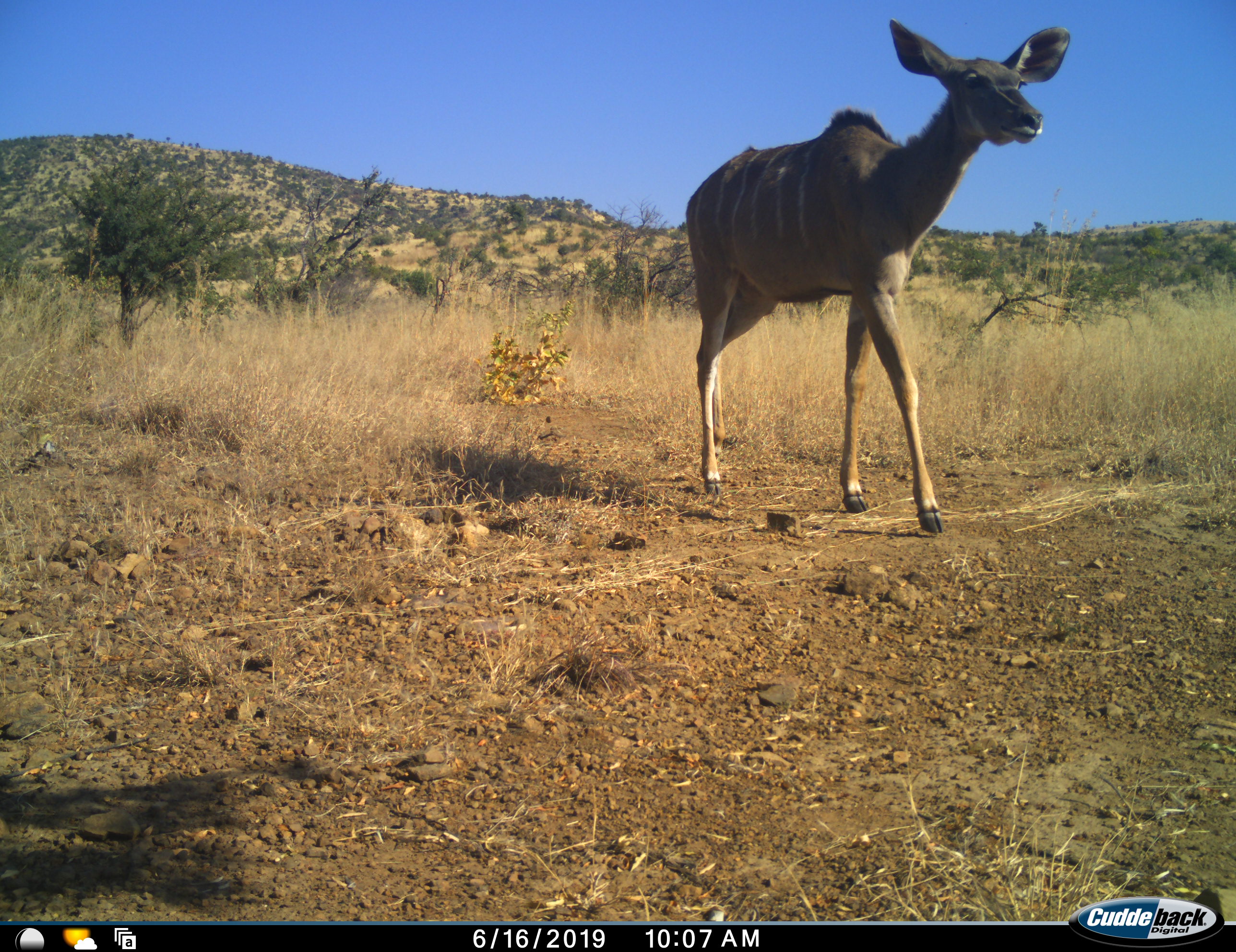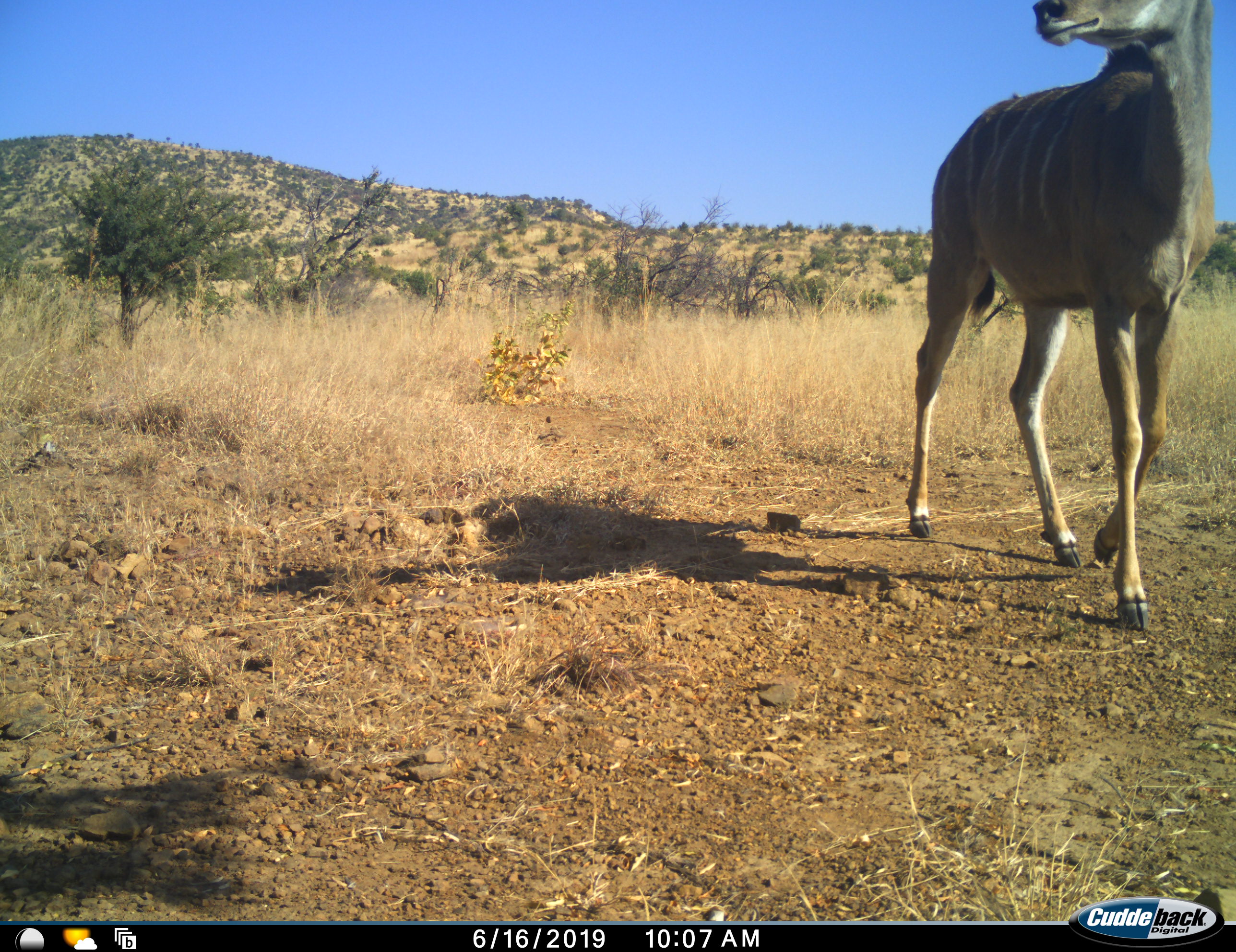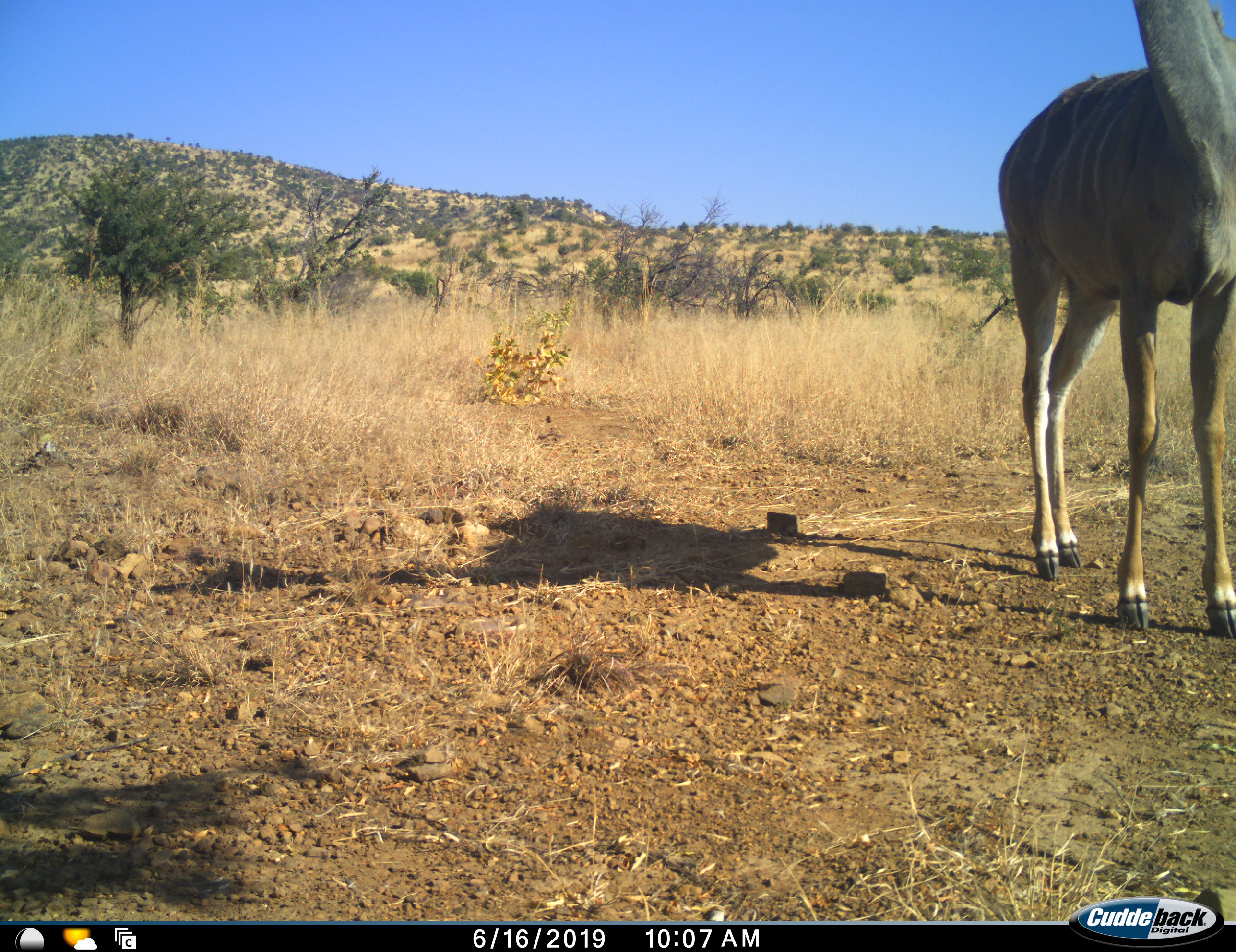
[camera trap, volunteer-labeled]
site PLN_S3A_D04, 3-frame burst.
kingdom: Animalia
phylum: Chordata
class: Mammalia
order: Artiodactyla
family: Bovidae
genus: Tragelaphus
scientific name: Tragelaphus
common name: kudu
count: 1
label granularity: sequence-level